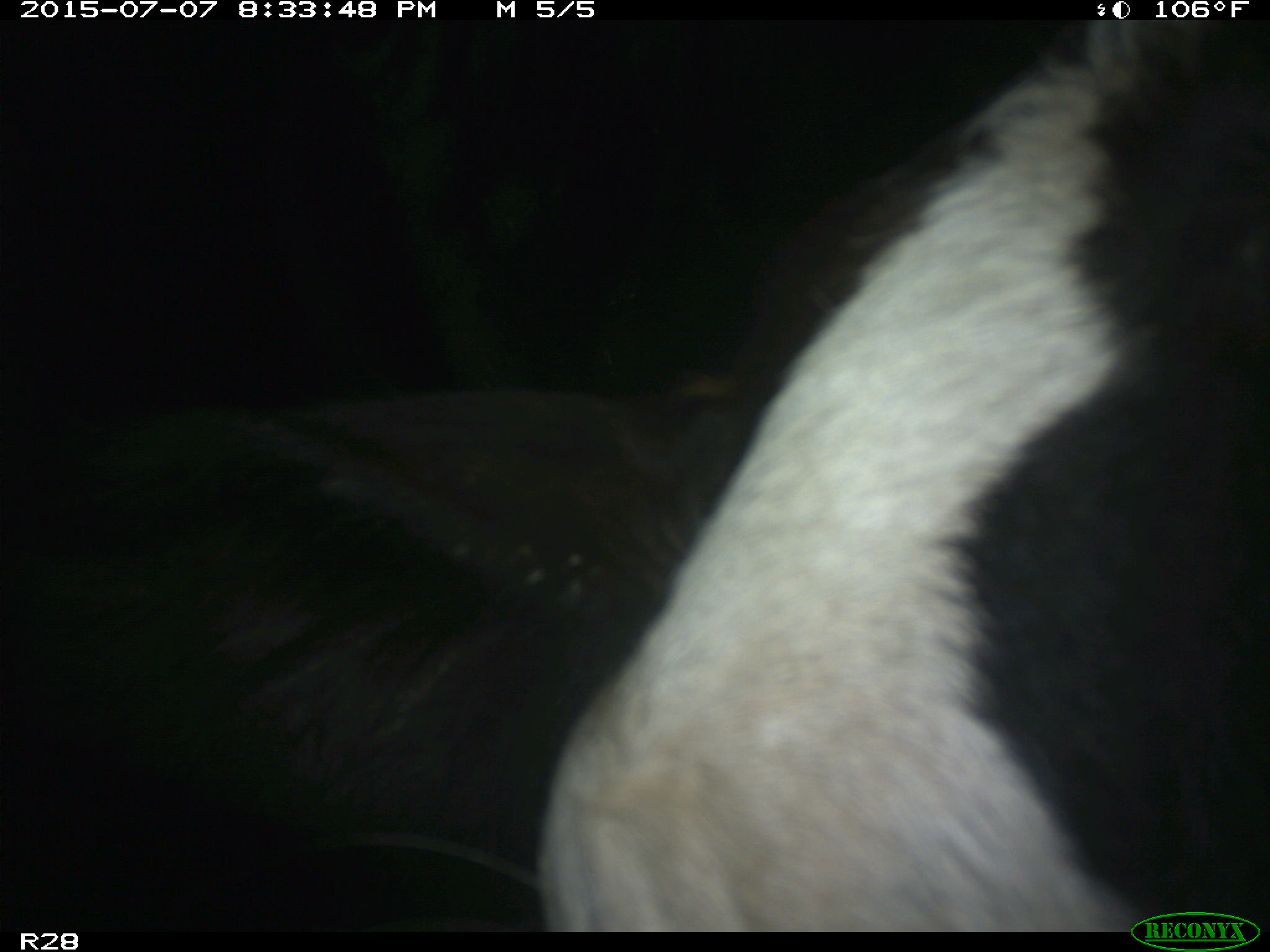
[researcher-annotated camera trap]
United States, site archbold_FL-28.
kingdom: Animalia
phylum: Chordata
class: Mammalia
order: Artiodactyla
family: Bovidae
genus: Bos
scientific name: Bos taurus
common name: domestic cow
Bos taurus (domestic cow).